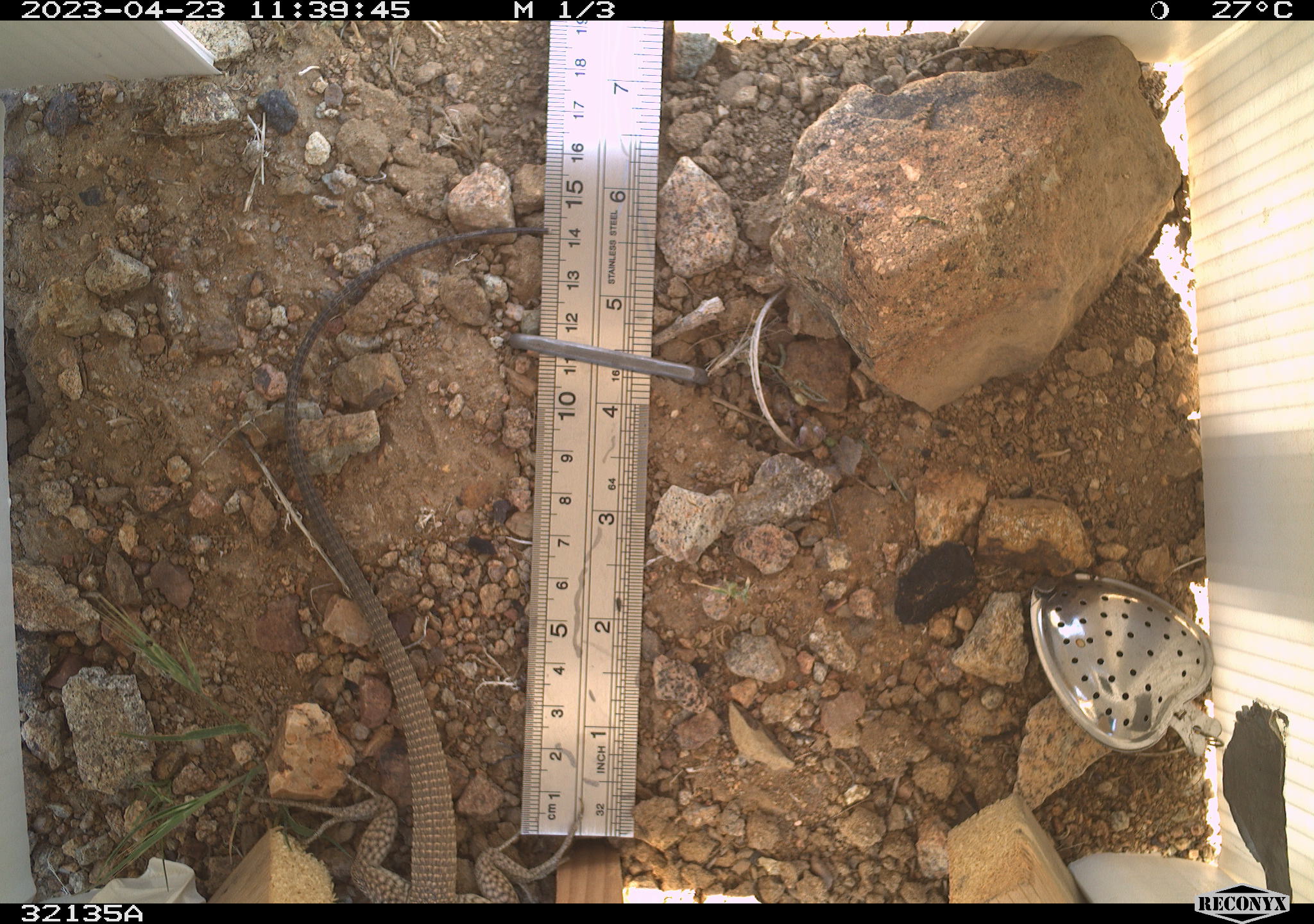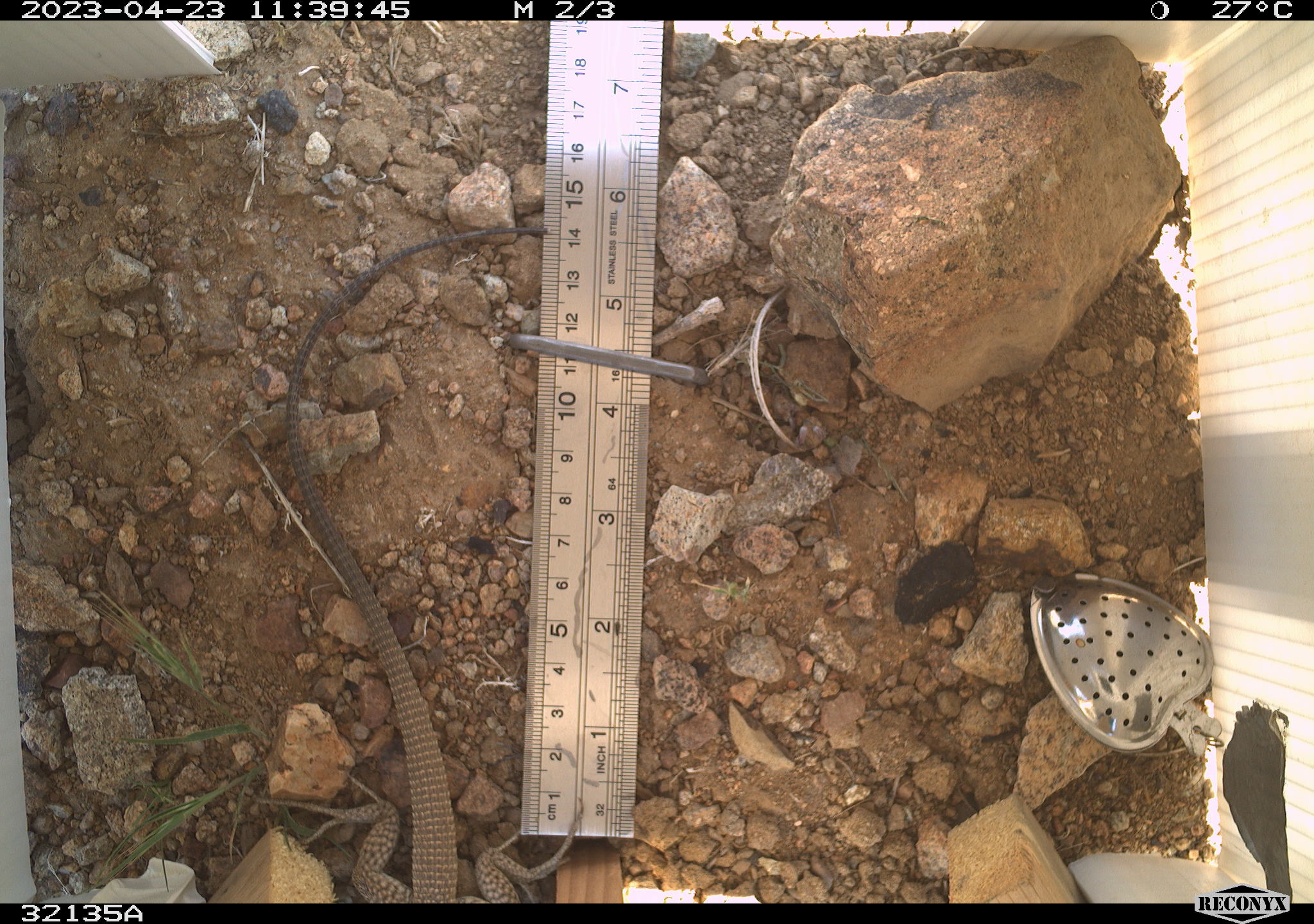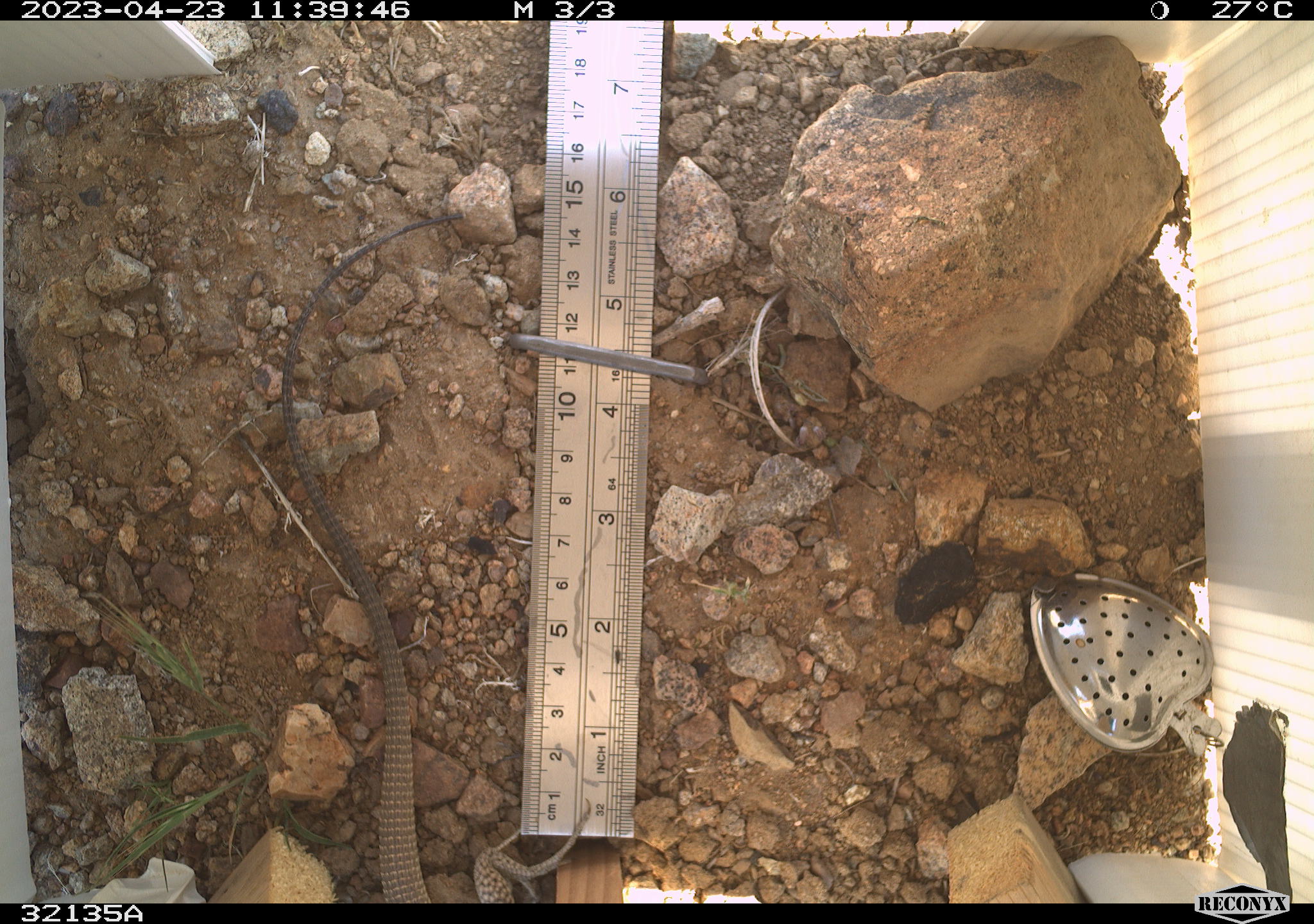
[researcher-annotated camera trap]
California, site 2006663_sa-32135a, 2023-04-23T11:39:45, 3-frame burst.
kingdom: Animalia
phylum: Chordata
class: Reptilia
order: Squamata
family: Teiidae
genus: Aspidoscelis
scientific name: Aspidoscelis tigris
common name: western whiptail